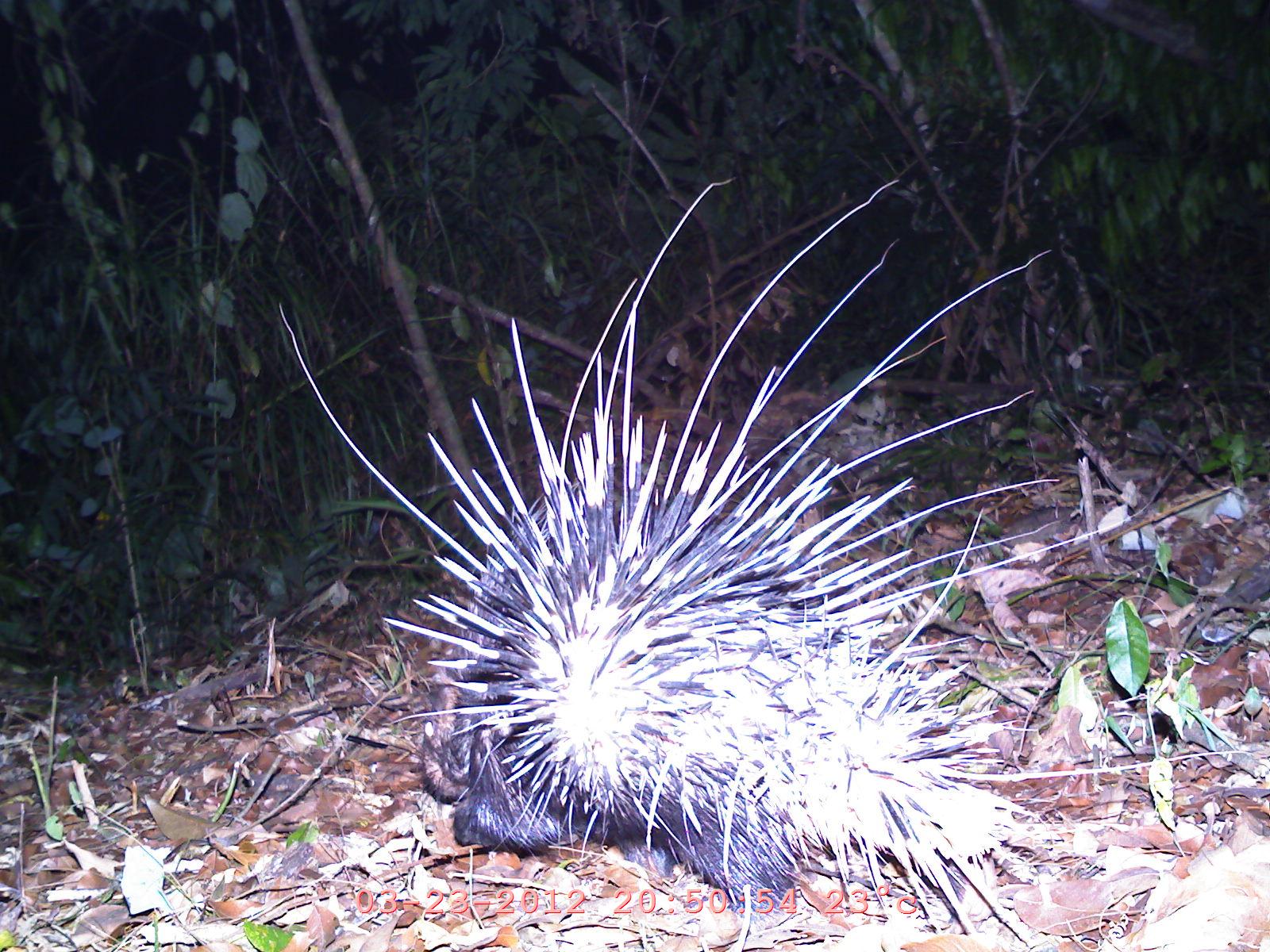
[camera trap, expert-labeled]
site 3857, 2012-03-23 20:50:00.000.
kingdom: Animalia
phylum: Chordata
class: Mammalia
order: Rodentia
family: Hystricidae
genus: Hystrix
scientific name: Hystrix brachyura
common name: east asian porcupine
Hystrix brachyura (east asian porcupine), count 1.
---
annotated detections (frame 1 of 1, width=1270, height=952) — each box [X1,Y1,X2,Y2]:
hystrix brachyura: [280,178,1255,951]